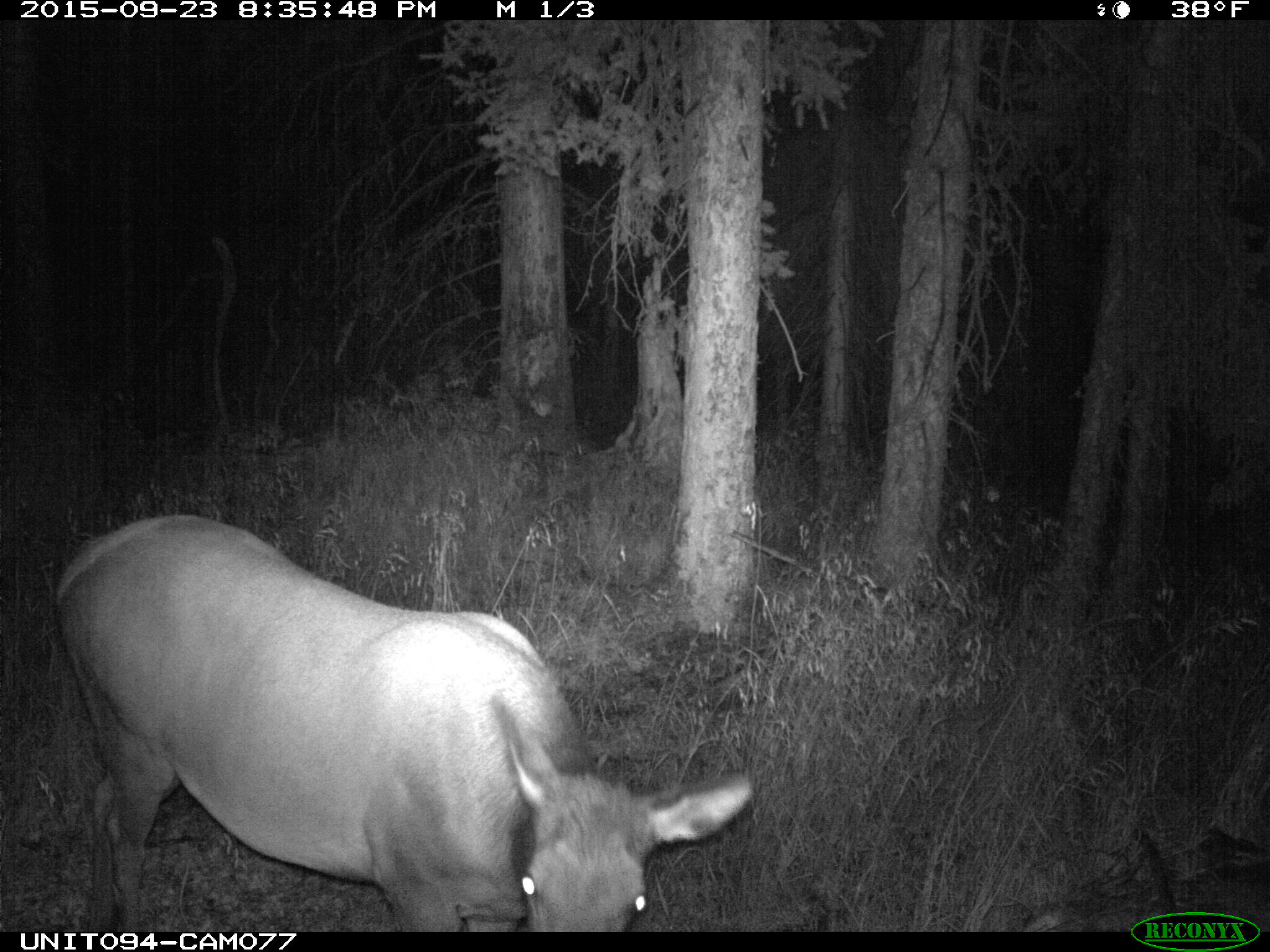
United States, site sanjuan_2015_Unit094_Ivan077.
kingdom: Animalia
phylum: Chordata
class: Mammalia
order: Artiodactyla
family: Cervidae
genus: Cervus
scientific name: Cervus elaphus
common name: red deer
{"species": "Cervus elaphus (red deer)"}